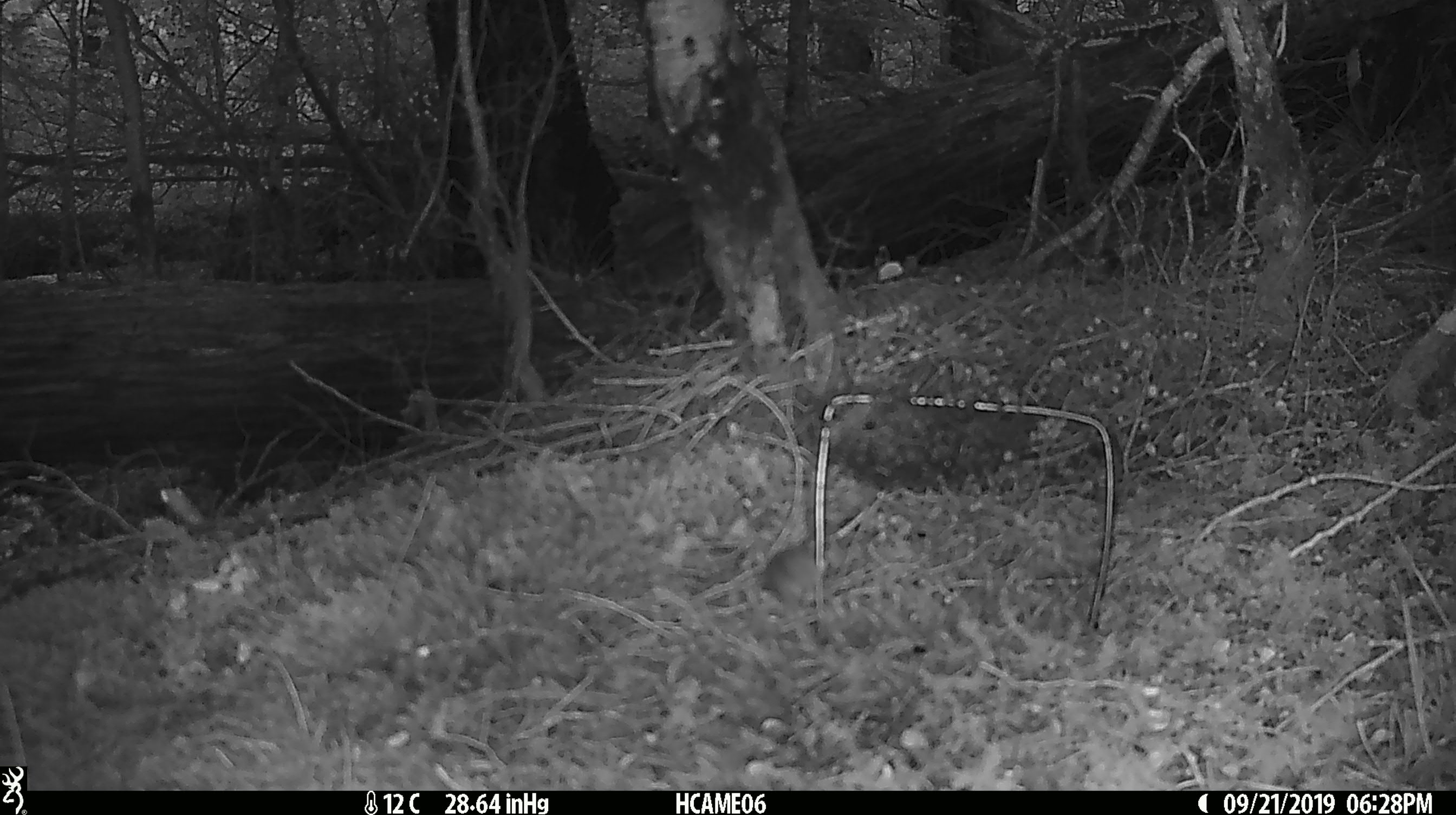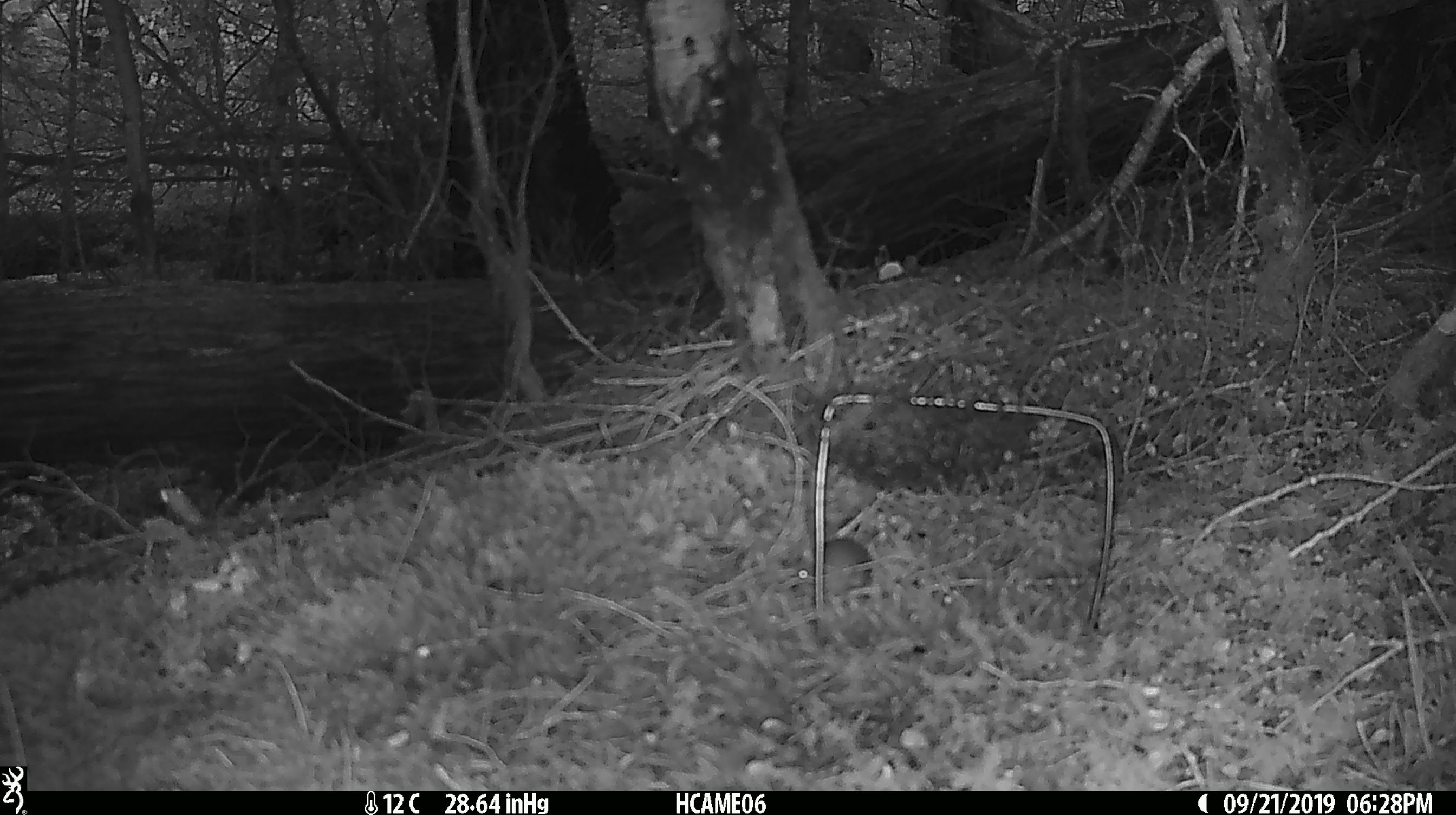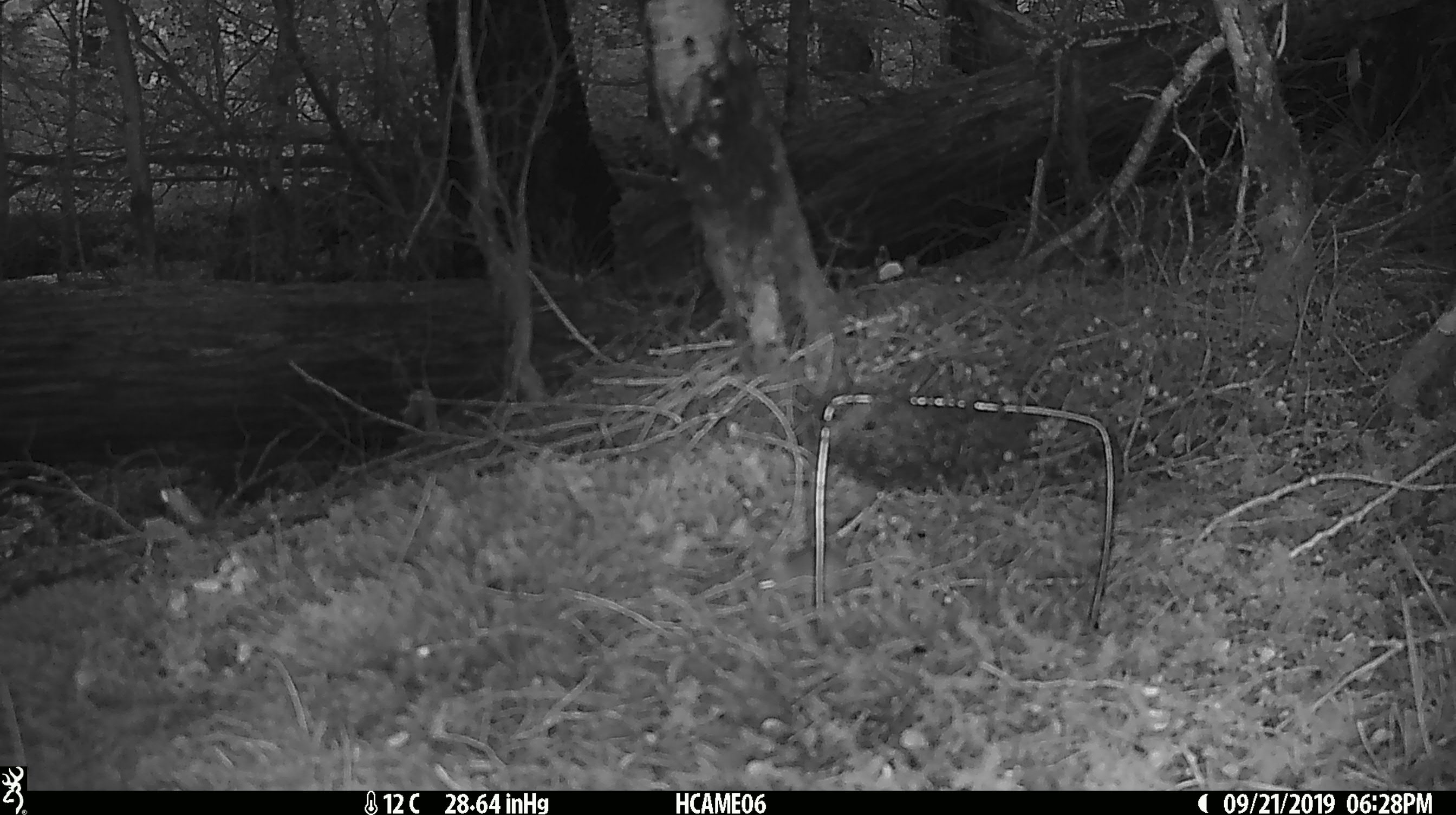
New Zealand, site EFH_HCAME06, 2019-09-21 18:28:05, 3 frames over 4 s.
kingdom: Animalia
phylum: Chordata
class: Mammalia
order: Rodentia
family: Muridae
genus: Mus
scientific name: Mus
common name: mouse